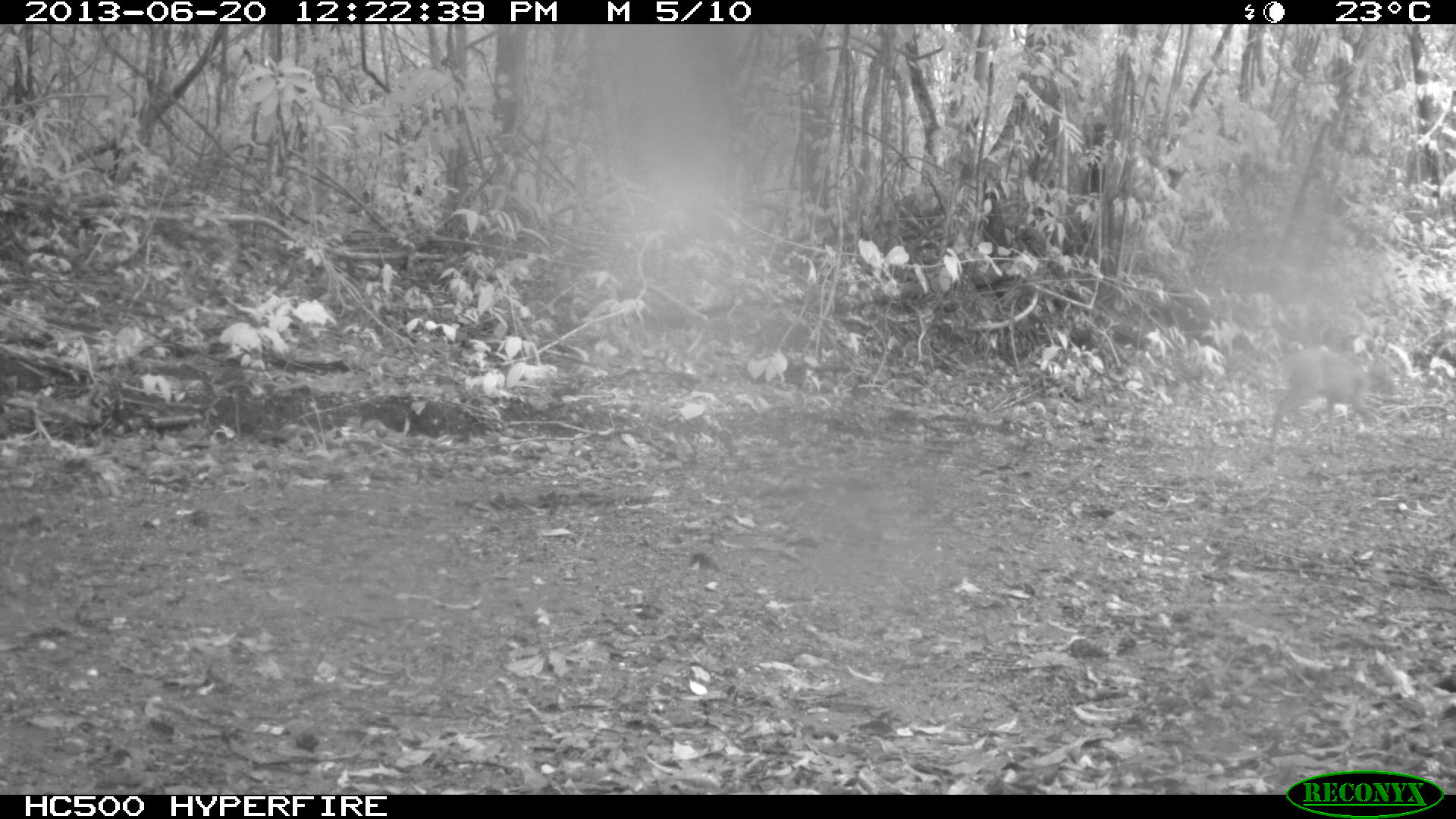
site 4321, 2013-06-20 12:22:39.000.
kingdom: Animalia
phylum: Chordata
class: Mammalia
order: Artiodactyla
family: Cervidae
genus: Mazama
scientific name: Mazama temama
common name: central american red brocket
Mazama temama (central american red brocket), count 1.